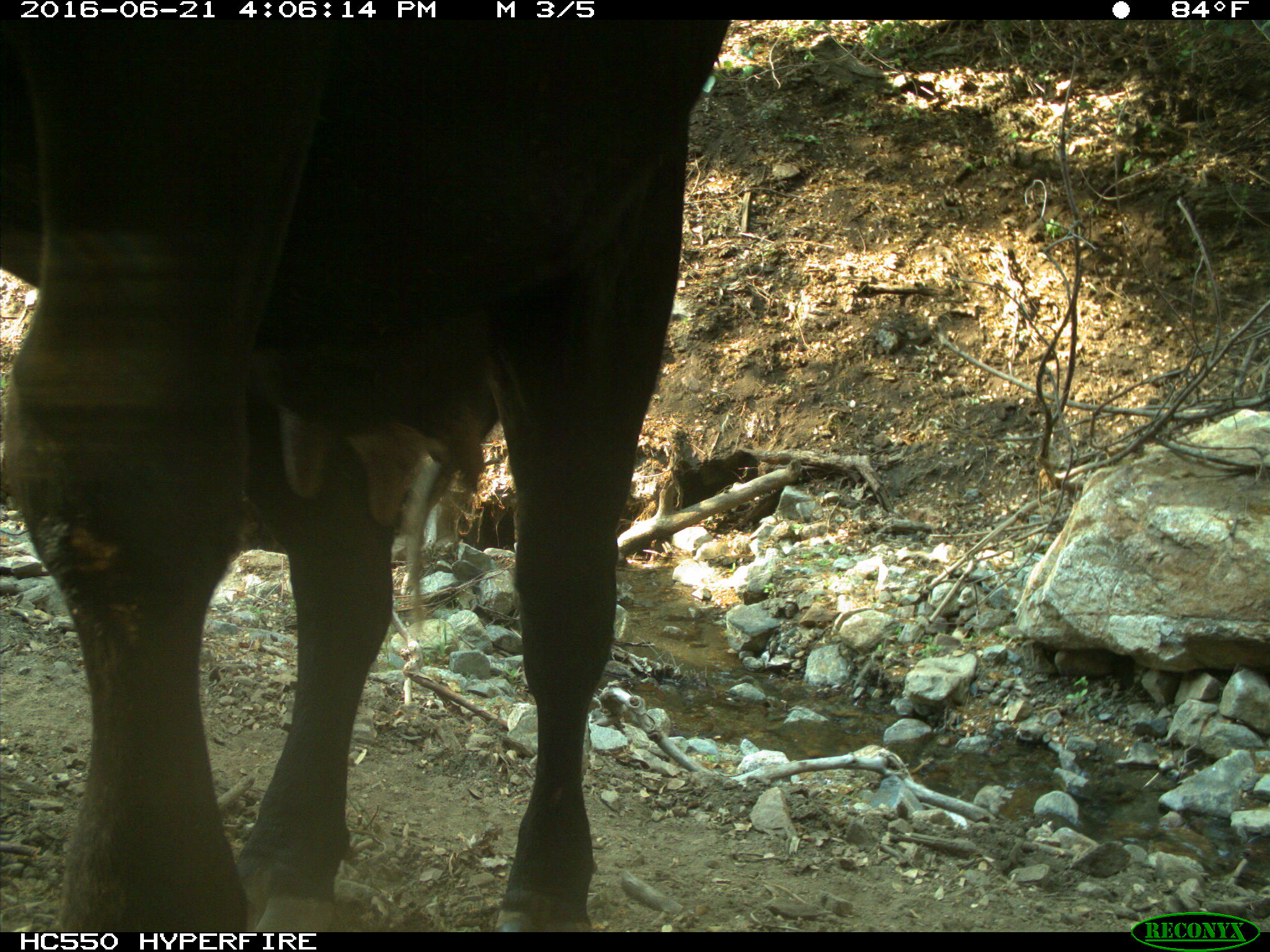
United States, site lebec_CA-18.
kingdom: Animalia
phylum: Chordata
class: Mammalia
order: Artiodactyla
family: Bovidae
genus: Bos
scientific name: Bos taurus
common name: domestic cow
Bos taurus (domestic cow).